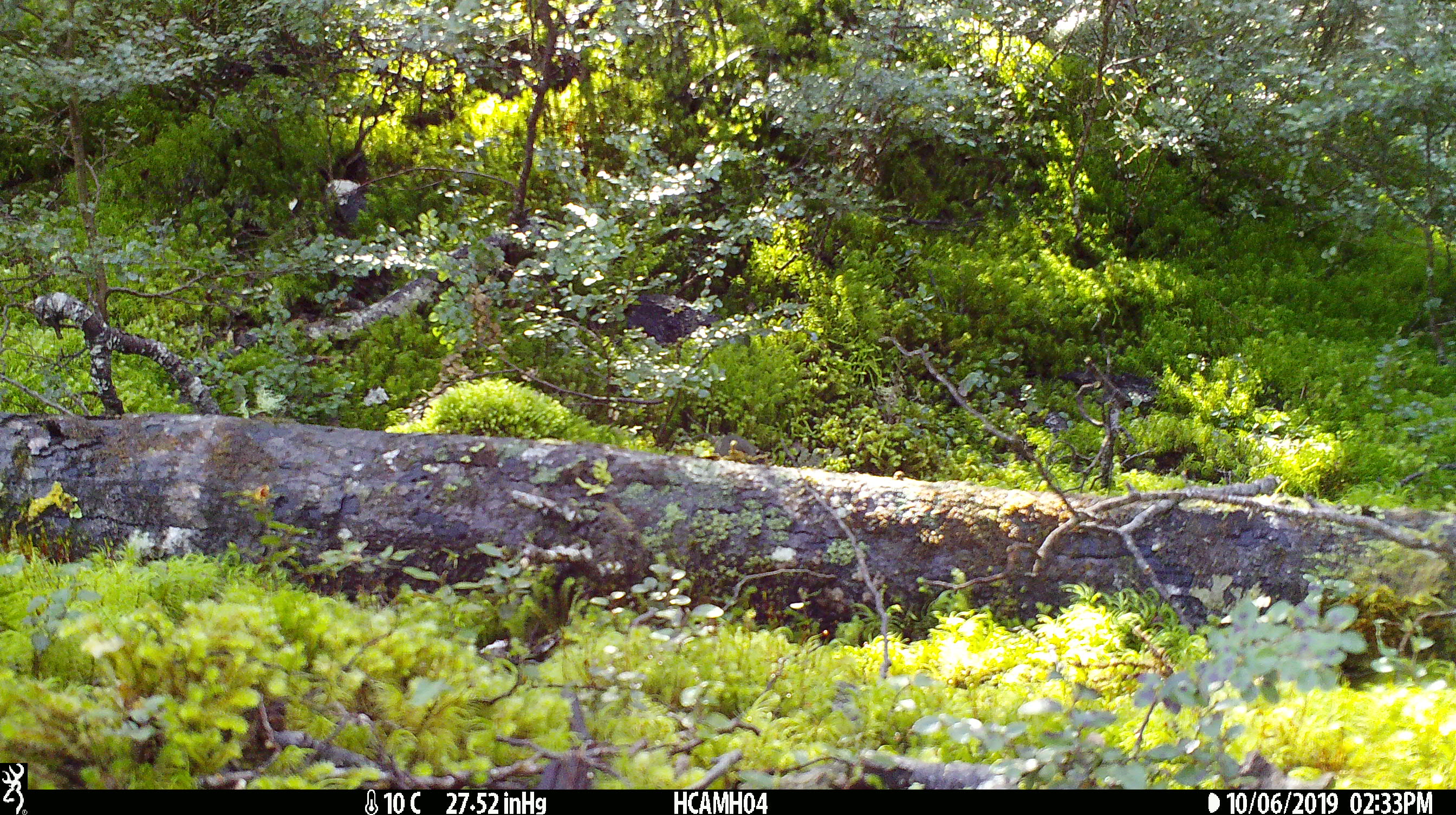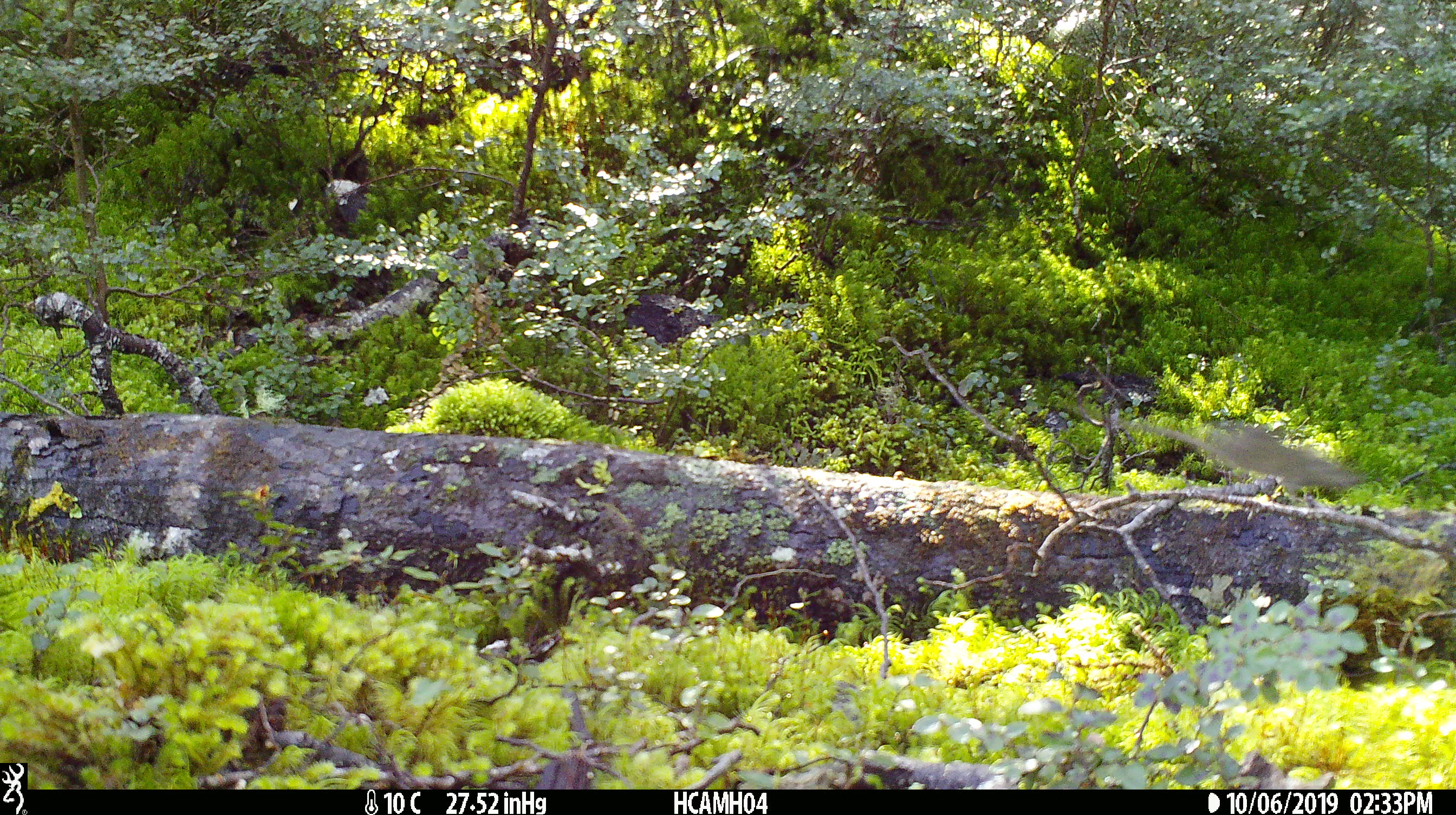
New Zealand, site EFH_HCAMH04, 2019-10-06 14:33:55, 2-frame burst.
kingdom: Animalia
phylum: Chordata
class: Mammalia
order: Rodentia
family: Muridae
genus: Mus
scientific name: Mus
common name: mouse